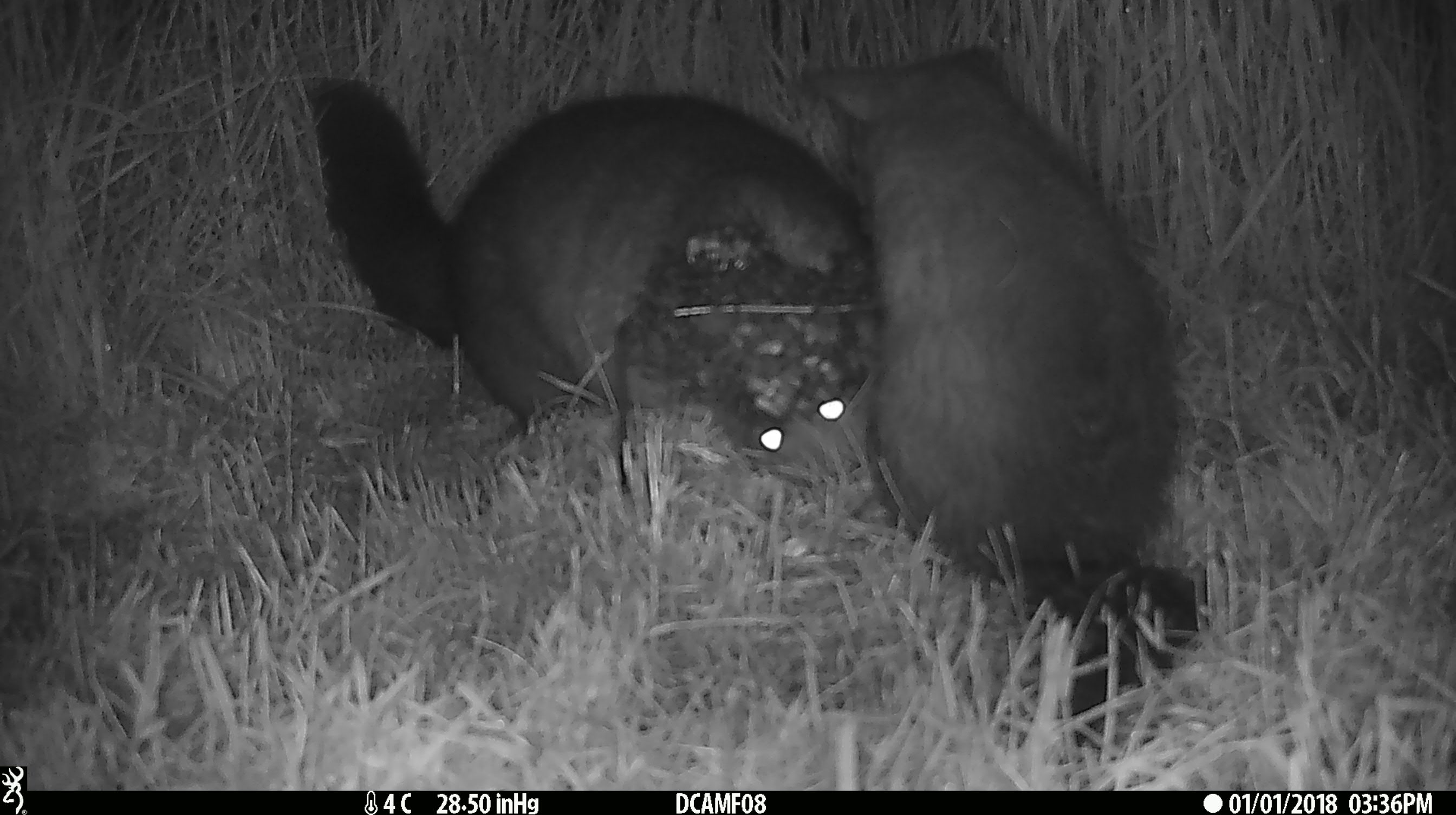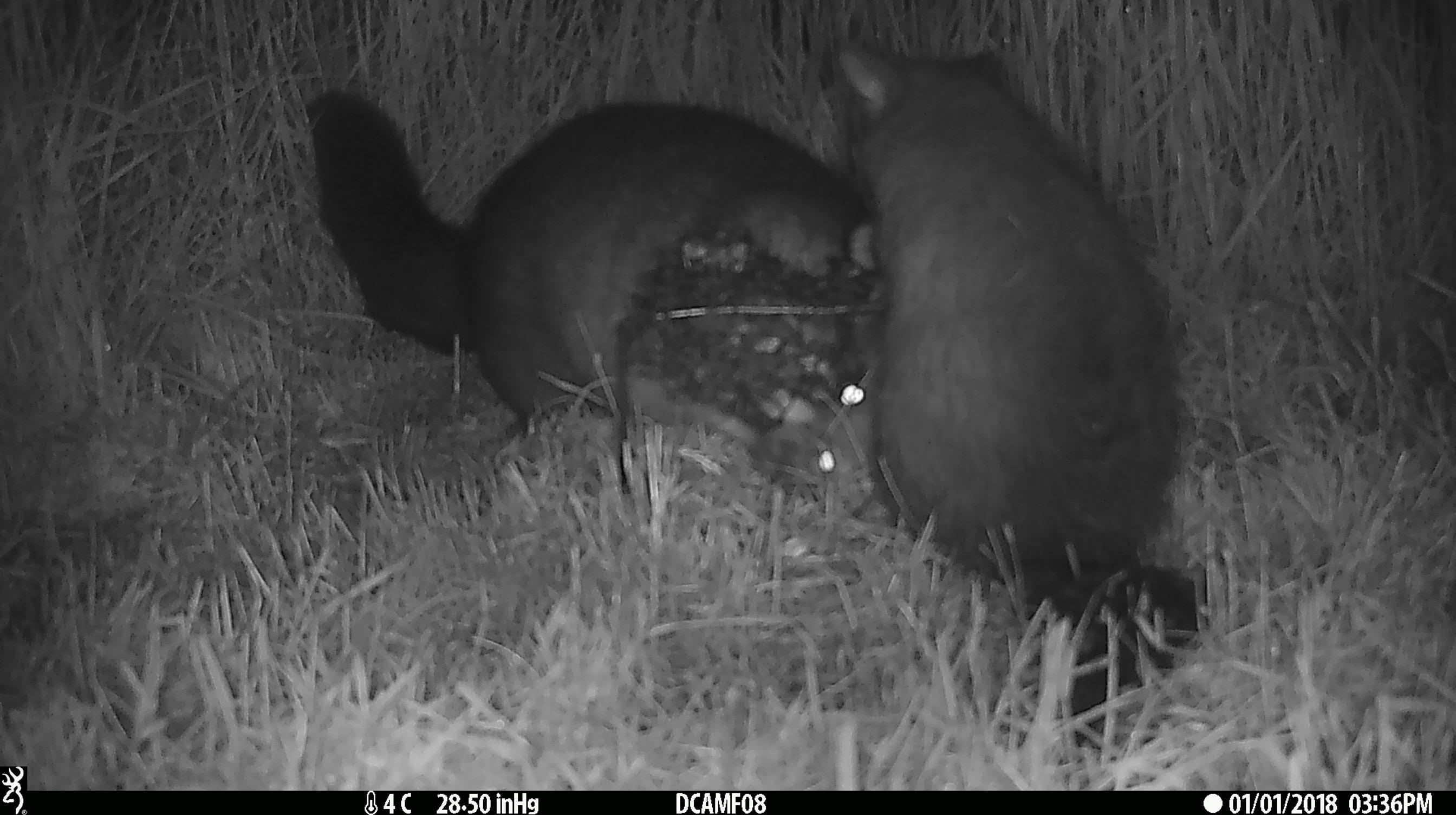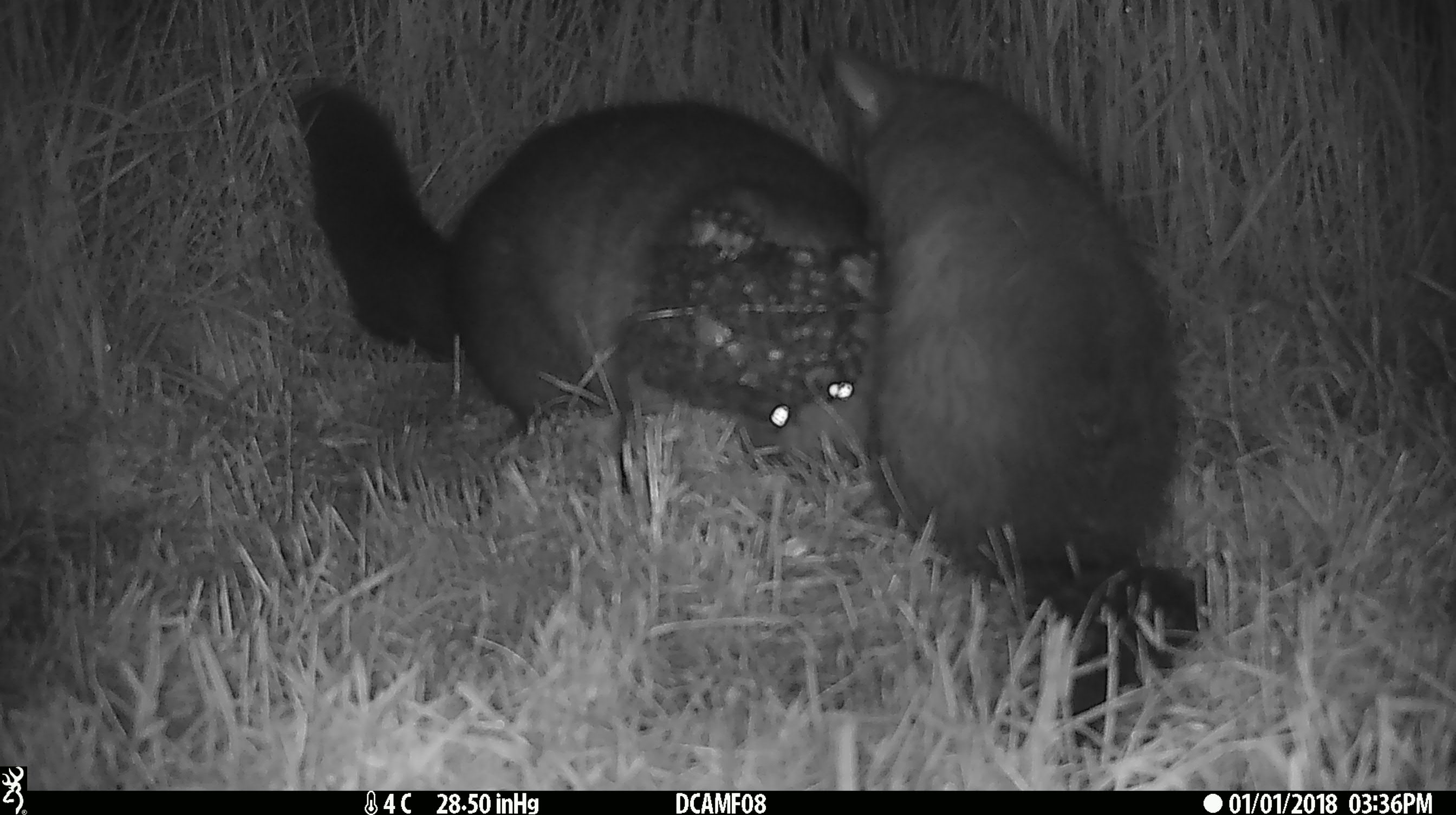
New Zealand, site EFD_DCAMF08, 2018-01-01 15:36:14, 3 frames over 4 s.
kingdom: Animalia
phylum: Chordata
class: Mammalia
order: Diprotodontia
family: Phalangeridae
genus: Trichosurus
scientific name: Trichosurus vulpecula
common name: common brushtail possum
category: possum